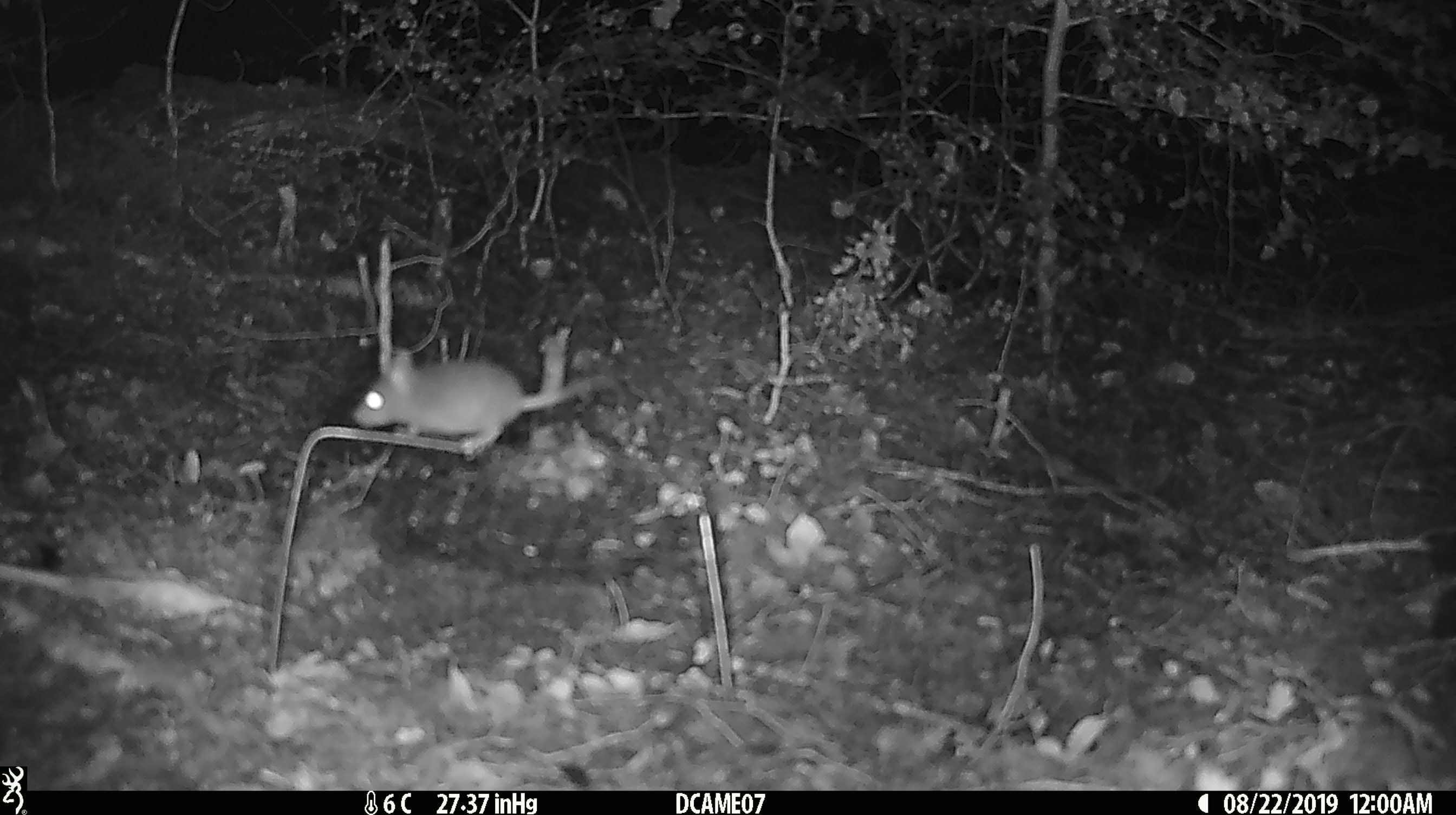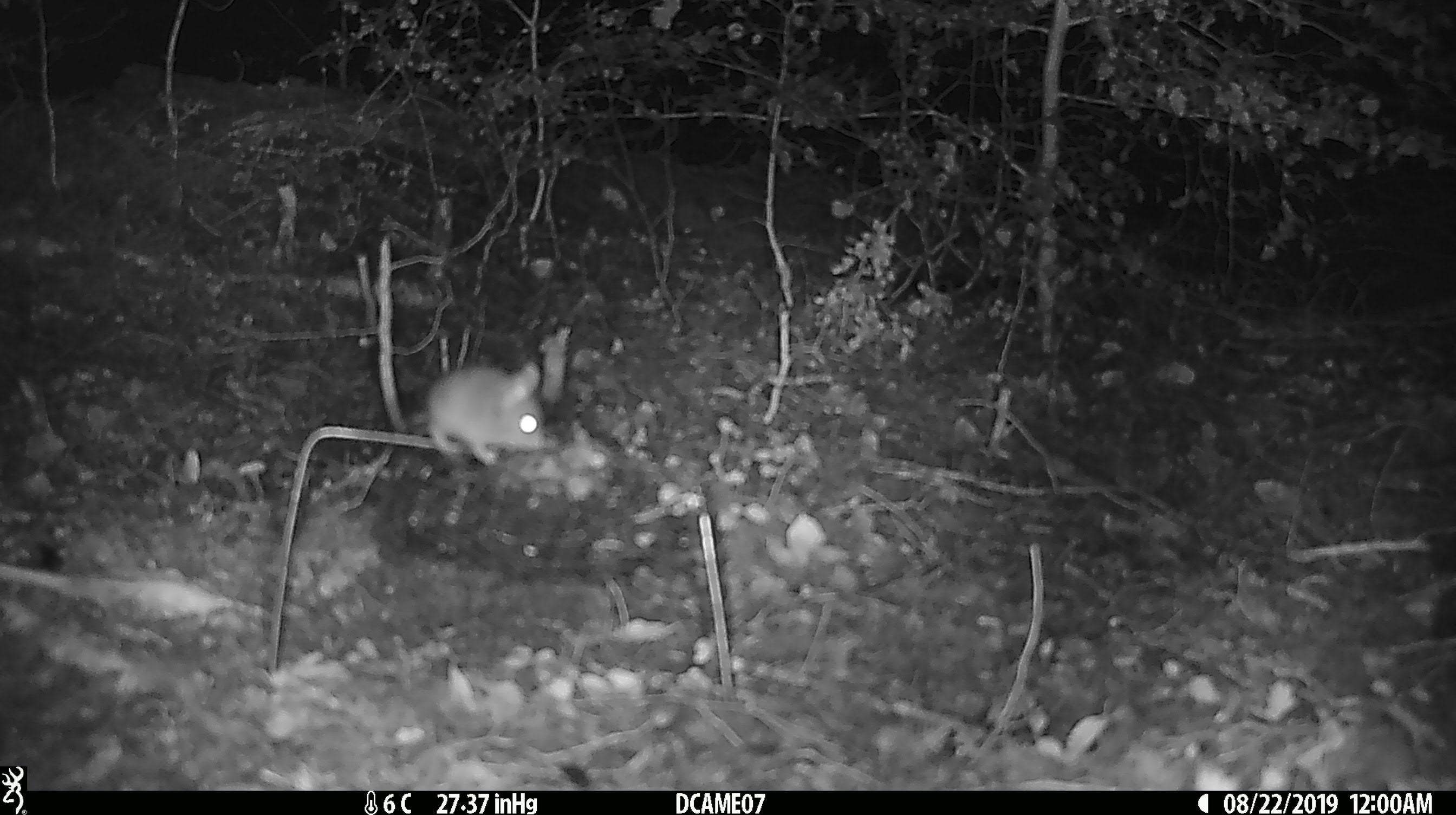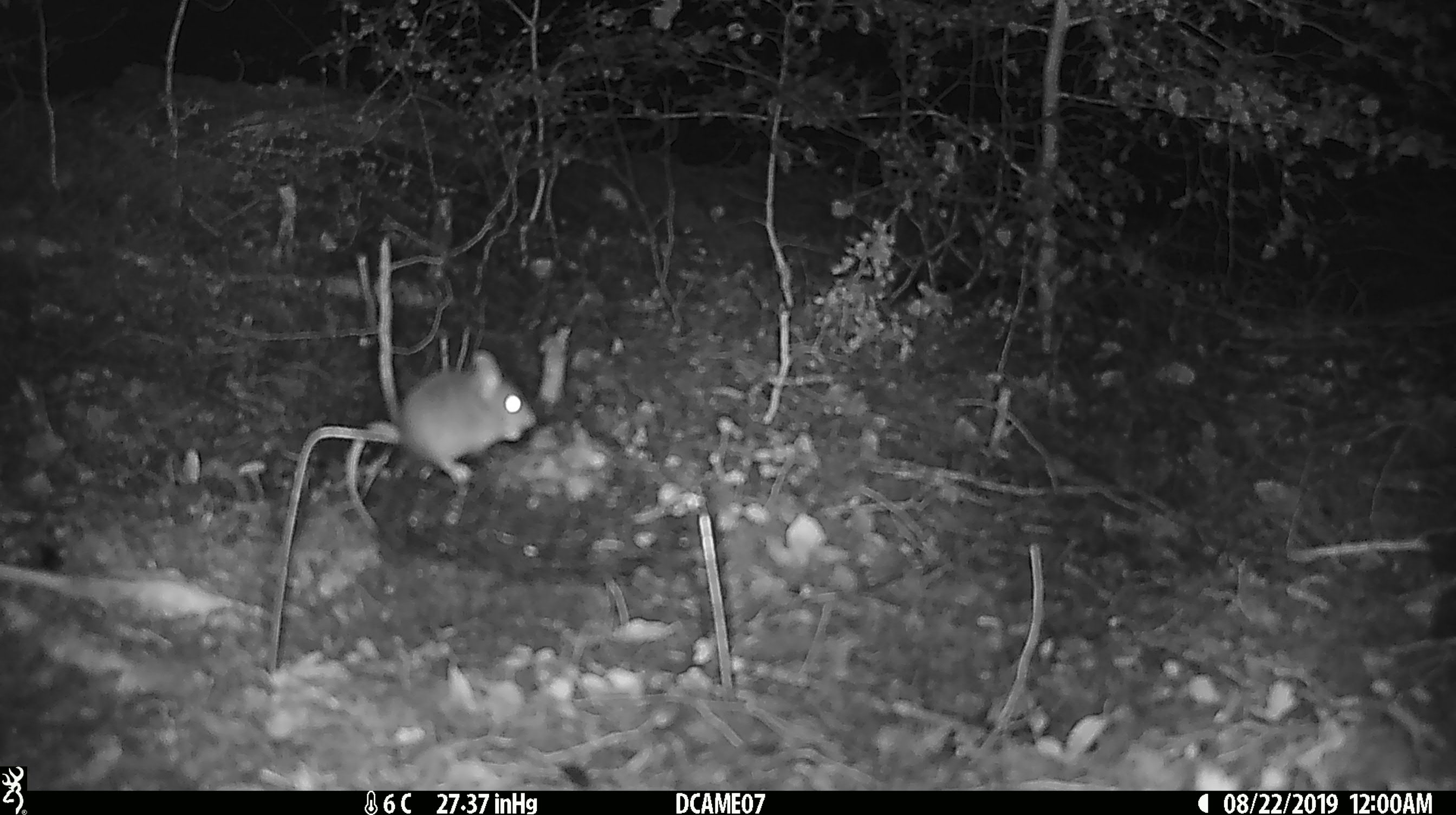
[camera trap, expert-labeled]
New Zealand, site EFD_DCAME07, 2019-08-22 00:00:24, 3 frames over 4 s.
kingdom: Animalia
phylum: Chordata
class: Mammalia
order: Rodentia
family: Muridae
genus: Mus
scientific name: Mus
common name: mouse